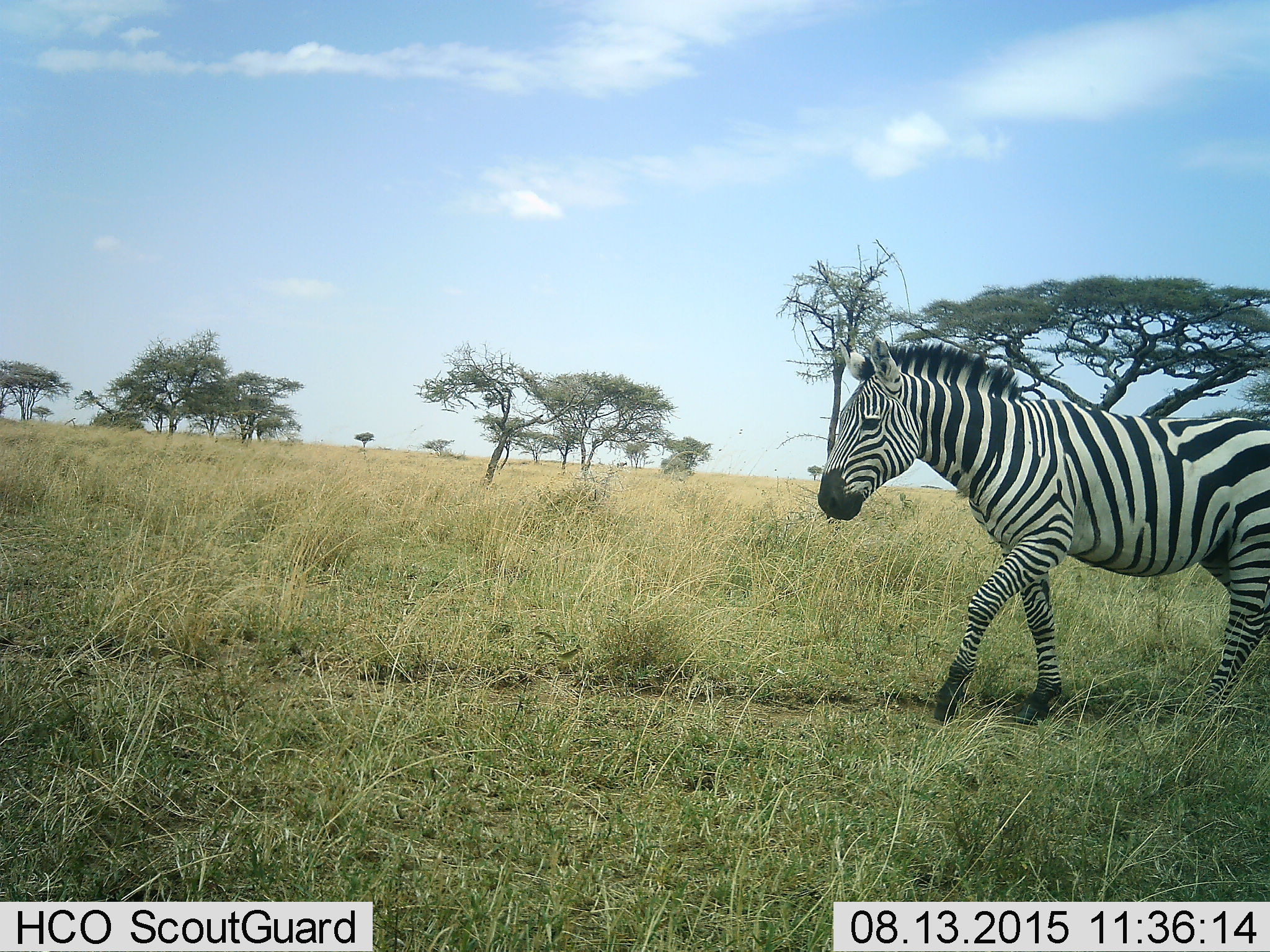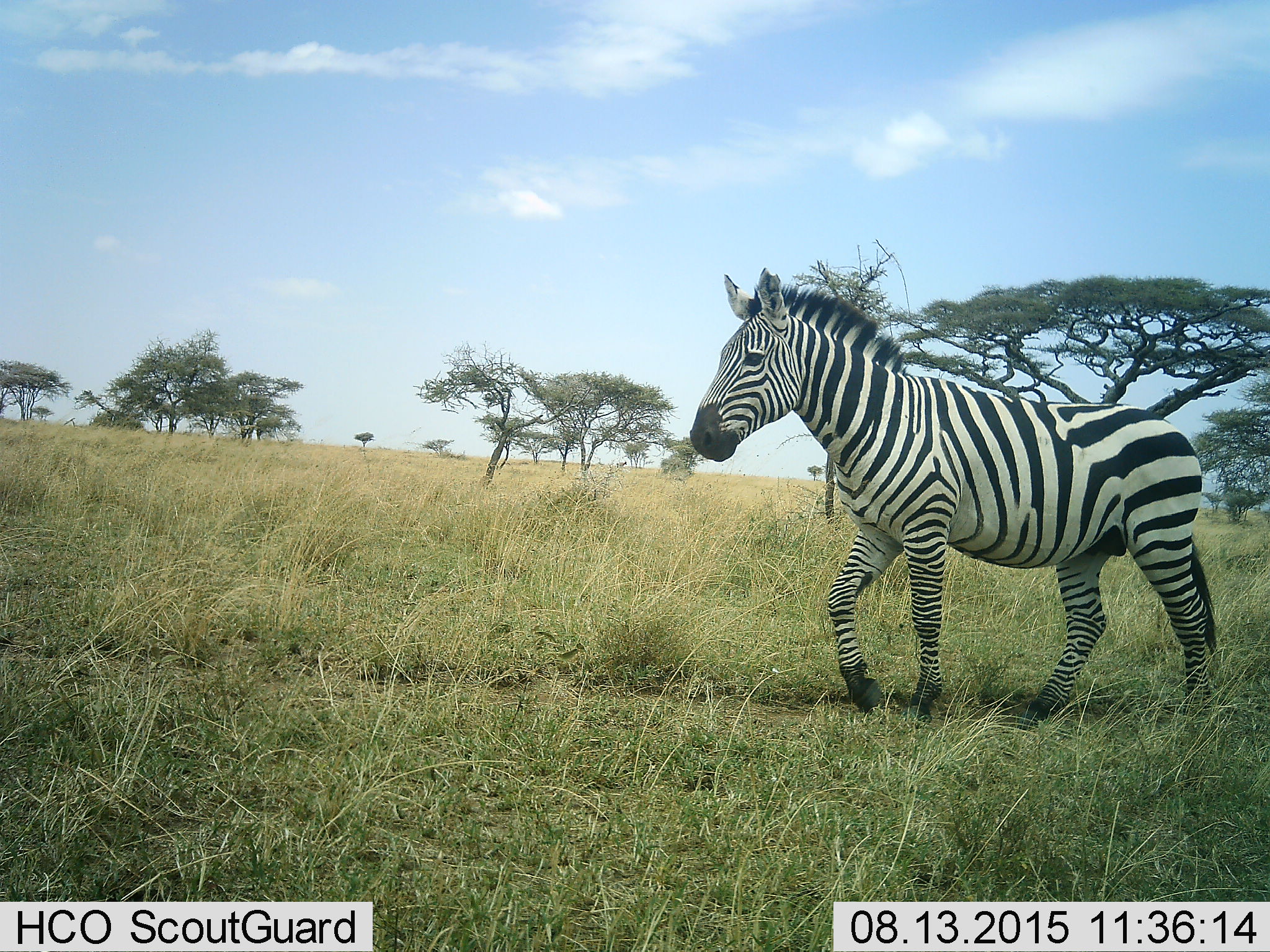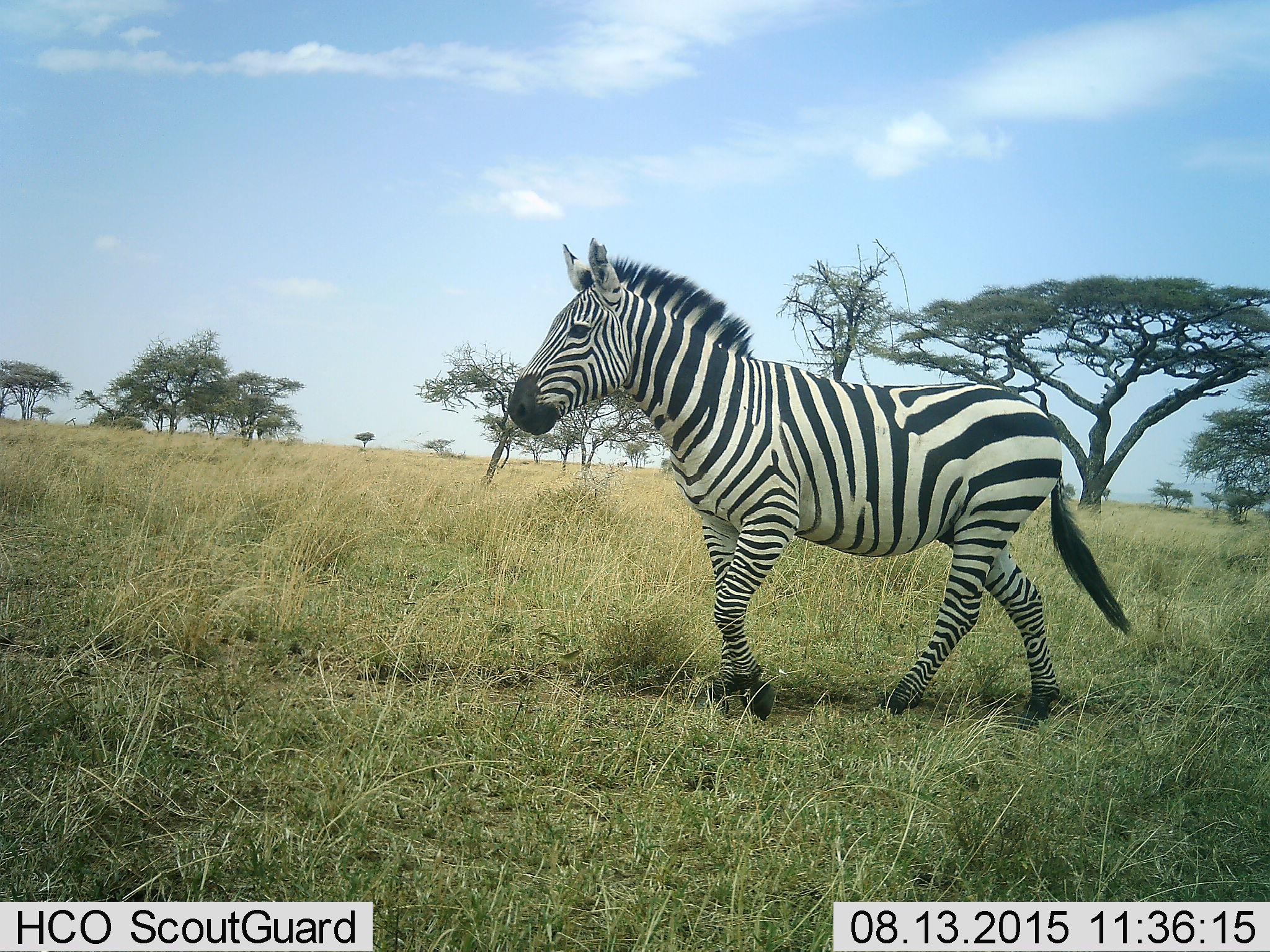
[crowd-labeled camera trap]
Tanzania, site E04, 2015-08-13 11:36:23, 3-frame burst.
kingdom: Animalia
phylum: Chordata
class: Mammalia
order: Perissodactyla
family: Equidae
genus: Equus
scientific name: Equus quagga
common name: plains zebra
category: zebra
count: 1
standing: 23%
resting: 0%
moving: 92%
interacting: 0%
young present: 0%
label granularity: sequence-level